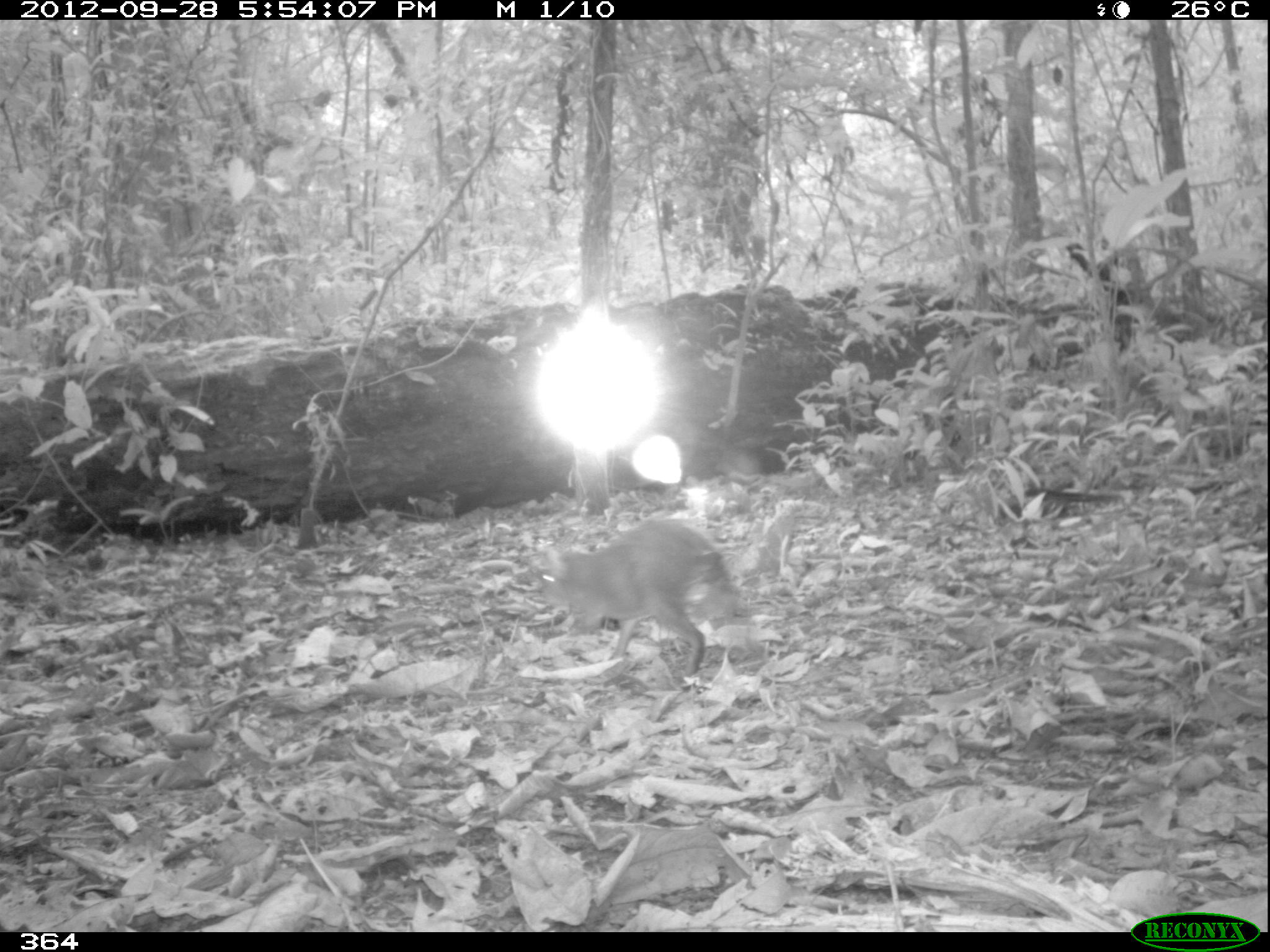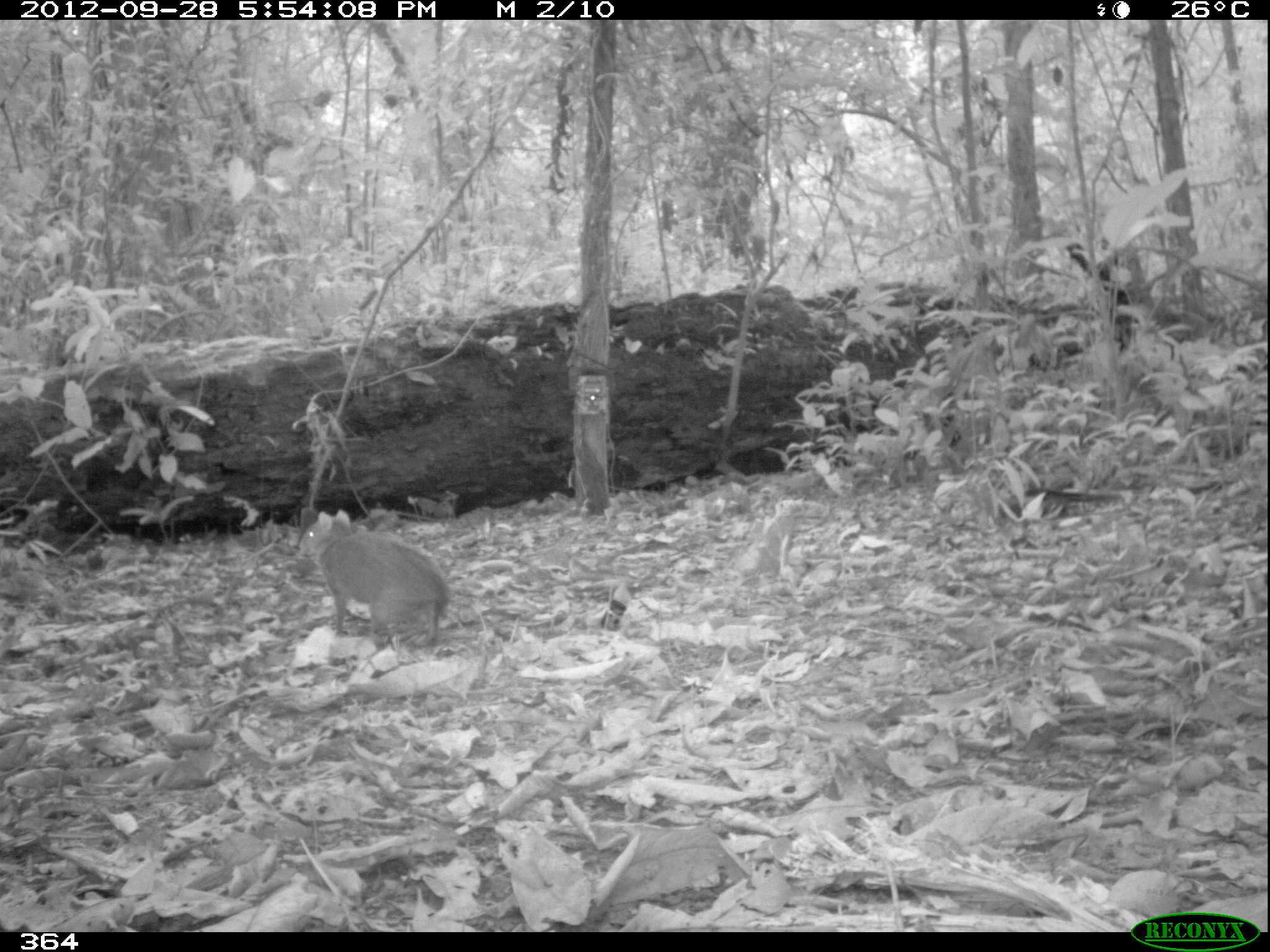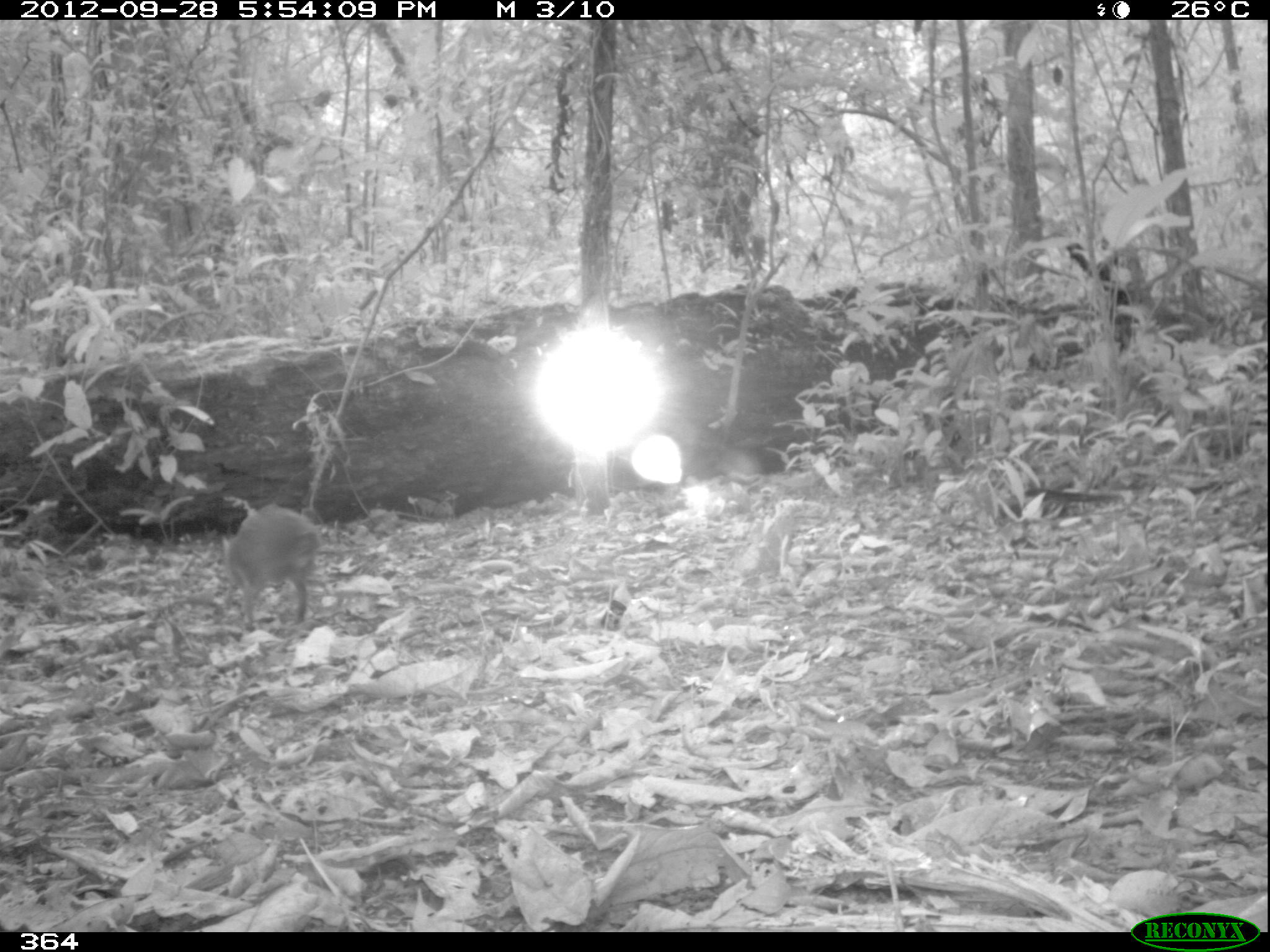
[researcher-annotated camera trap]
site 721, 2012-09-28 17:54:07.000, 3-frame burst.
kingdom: Animalia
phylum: Chordata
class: Mammalia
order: Rodentia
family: Dasyproctidae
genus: Dasyprocta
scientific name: Dasyprocta punctata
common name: central american agouti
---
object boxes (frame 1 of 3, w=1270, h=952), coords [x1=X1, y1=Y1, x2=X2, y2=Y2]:
dasyprocta punctata: [x1=536, y1=519, x2=769, y2=679]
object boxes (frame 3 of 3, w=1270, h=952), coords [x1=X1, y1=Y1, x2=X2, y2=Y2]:
dasyprocta punctata: [x1=220, y1=503, x2=322, y2=632]